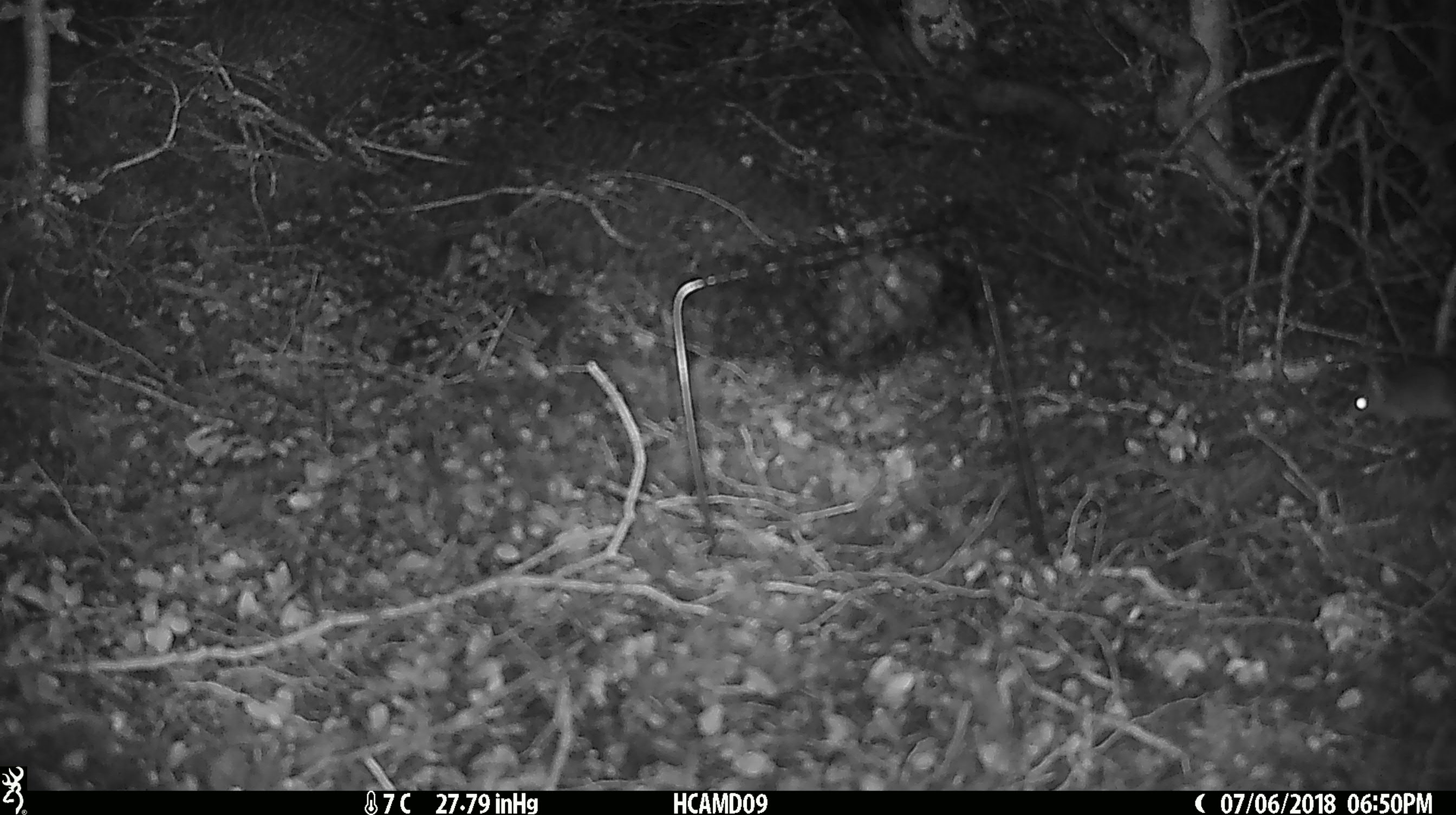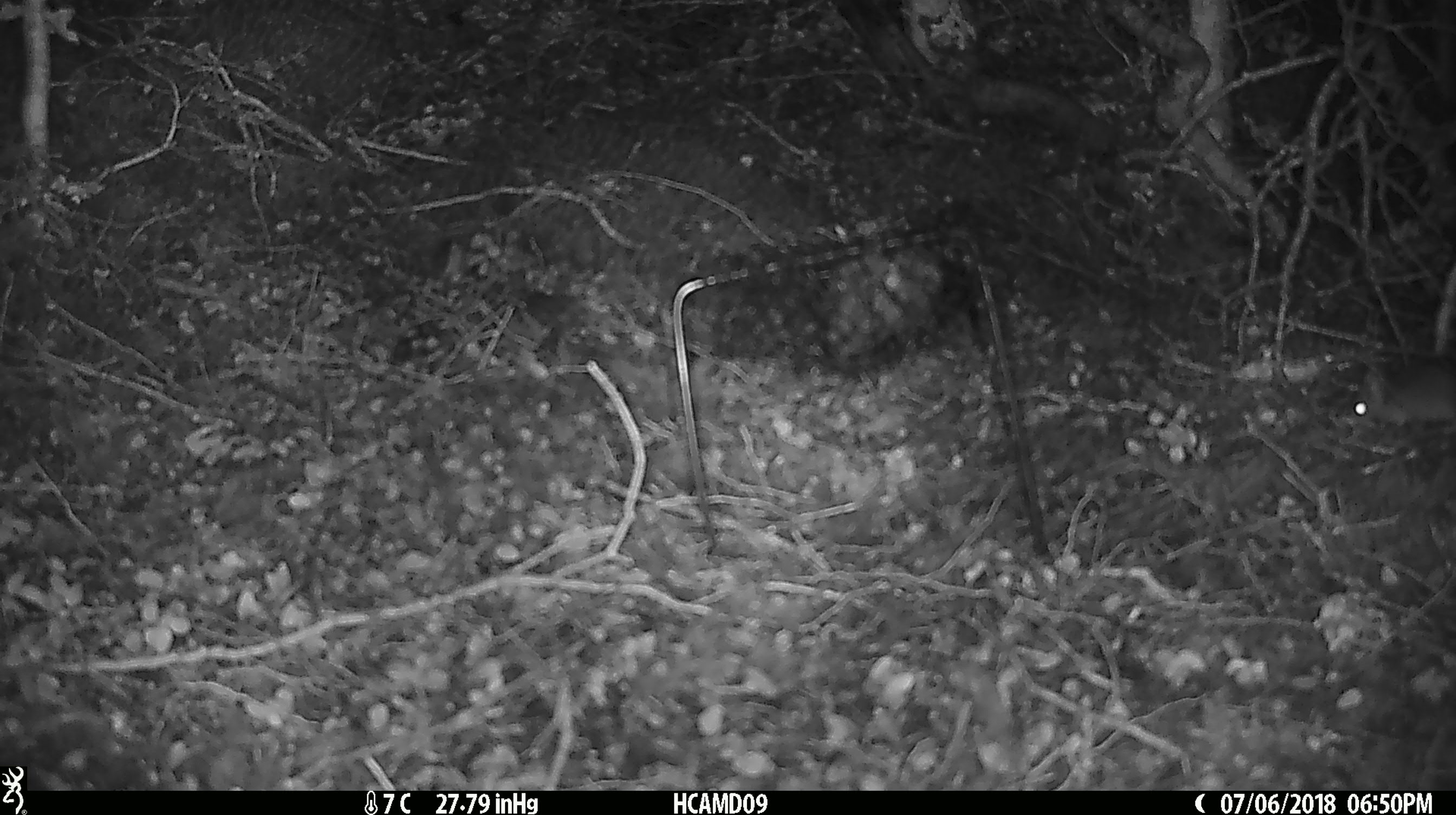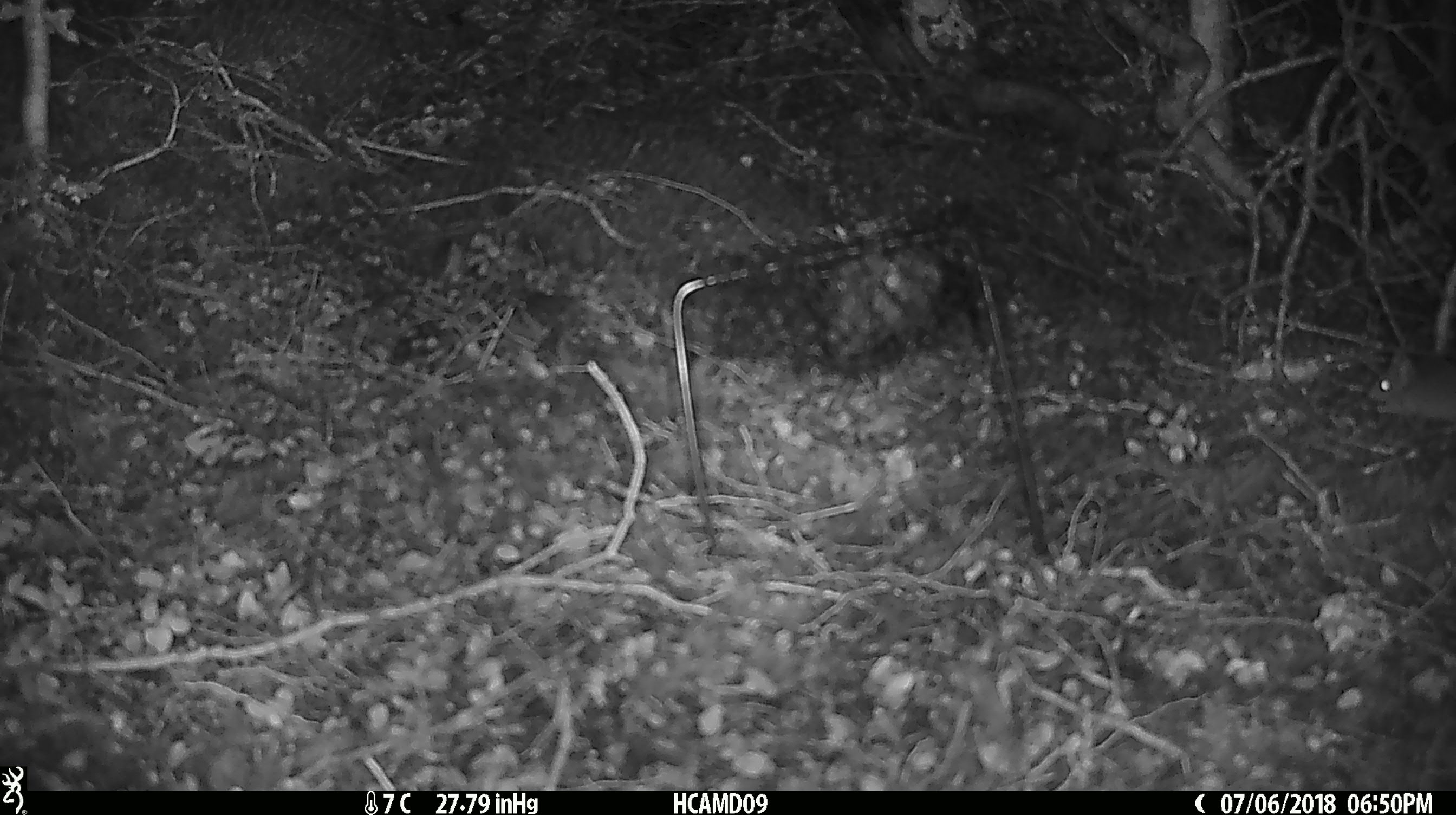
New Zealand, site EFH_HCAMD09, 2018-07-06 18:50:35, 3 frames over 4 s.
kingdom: Animalia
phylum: Chordata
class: Mammalia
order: Rodentia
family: Muridae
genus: Mus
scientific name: Mus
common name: mouse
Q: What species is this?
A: Mouse (Mus).